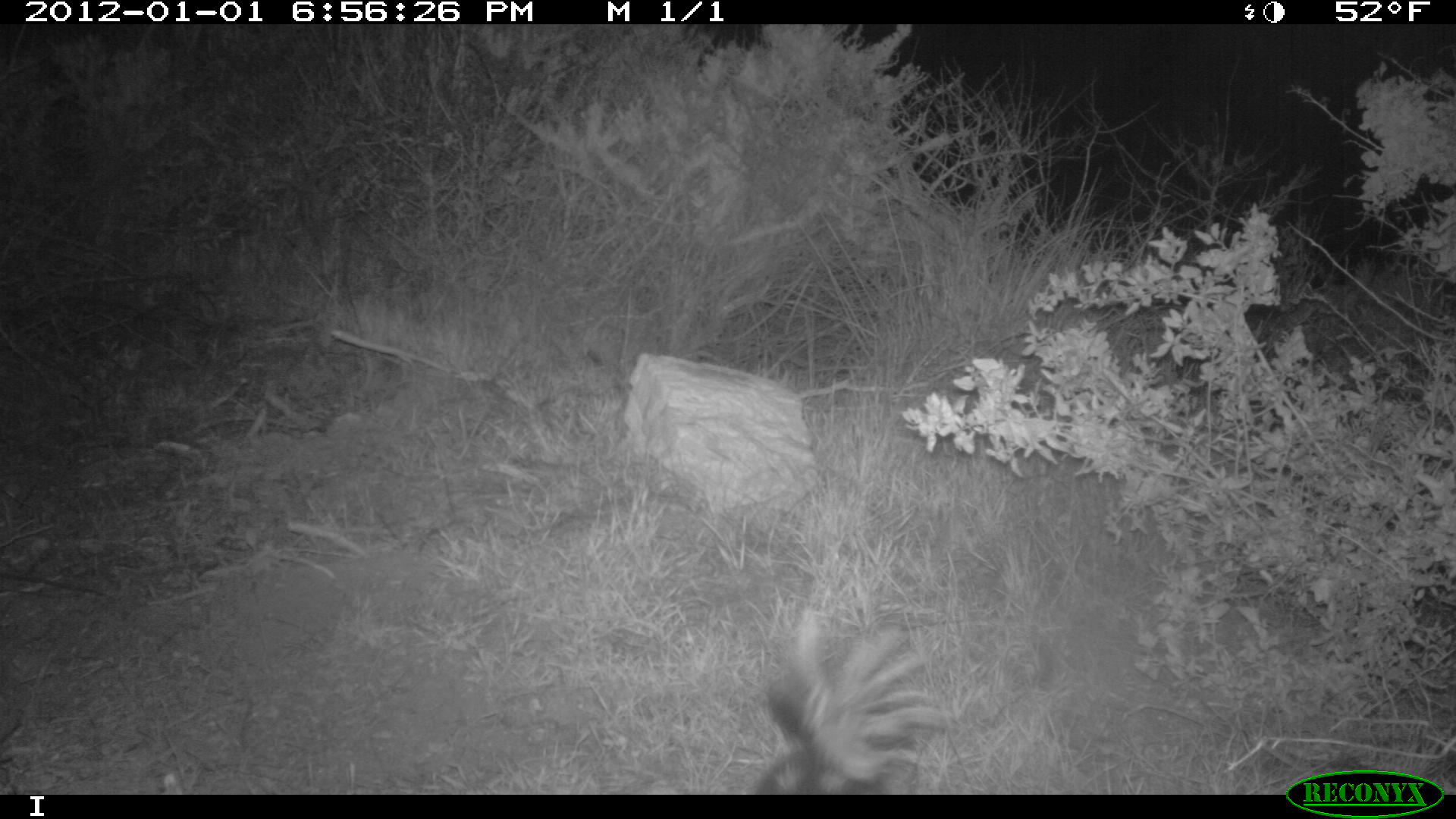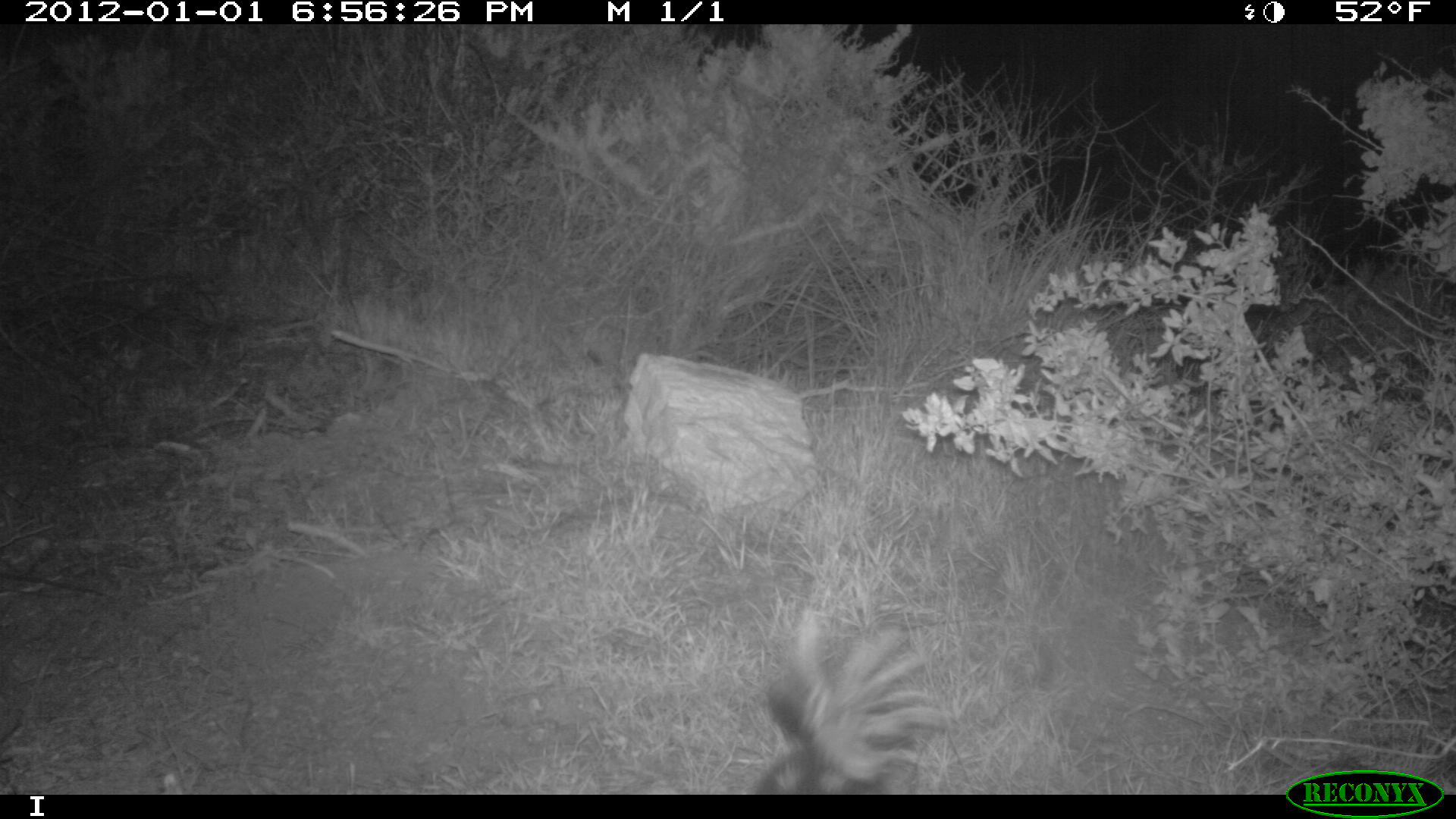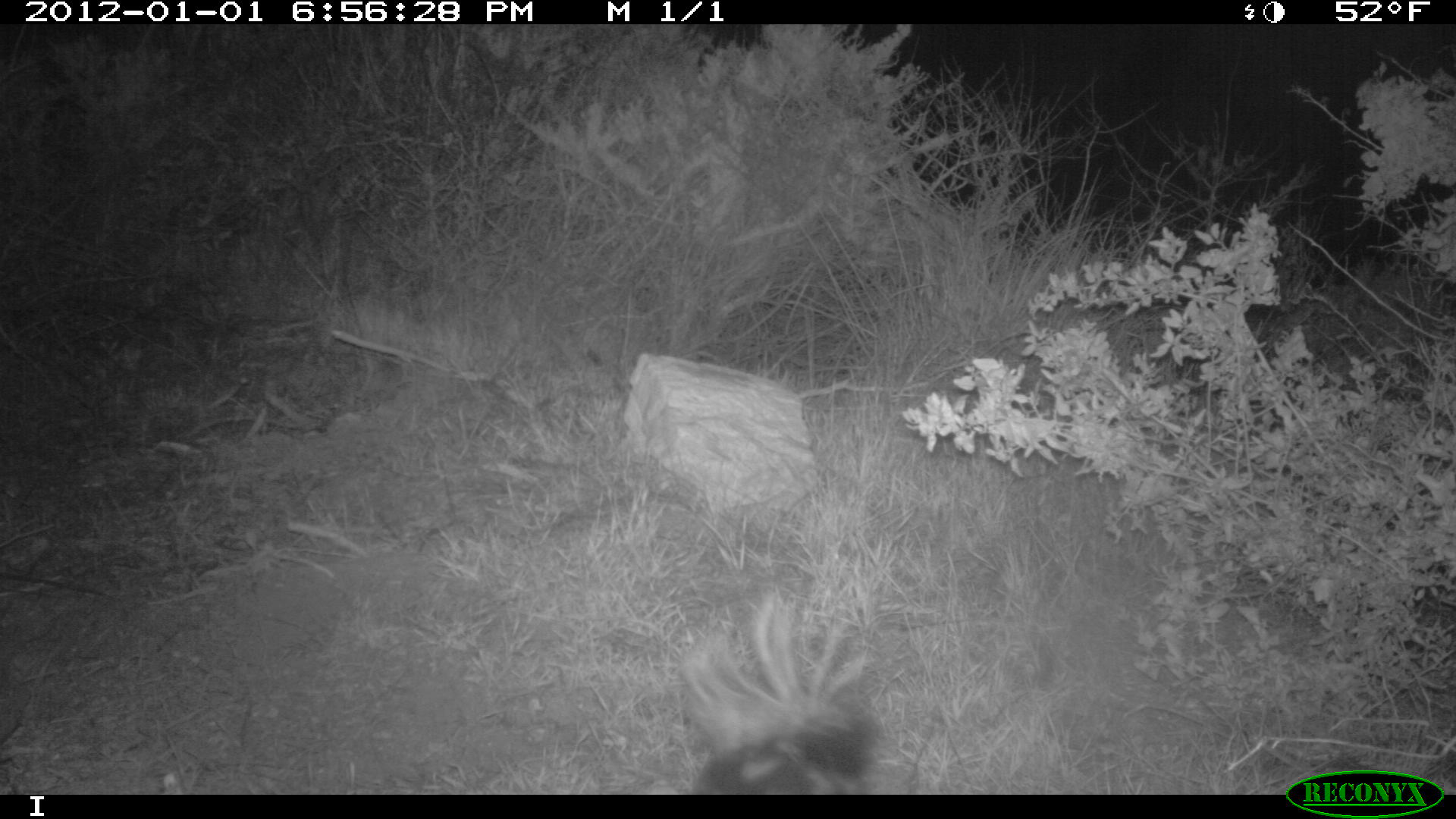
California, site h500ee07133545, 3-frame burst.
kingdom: Animalia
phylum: Chordata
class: Mammalia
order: Carnivora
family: Mephitidae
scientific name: Mephitidae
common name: skunk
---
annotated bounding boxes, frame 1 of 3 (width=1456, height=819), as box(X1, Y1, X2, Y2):
skunk: box(755, 608, 952, 794)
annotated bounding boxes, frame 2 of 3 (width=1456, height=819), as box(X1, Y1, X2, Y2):
skunk: box(748, 606, 948, 793)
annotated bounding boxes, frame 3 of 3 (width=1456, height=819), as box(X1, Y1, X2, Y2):
skunk: box(677, 597, 882, 795)